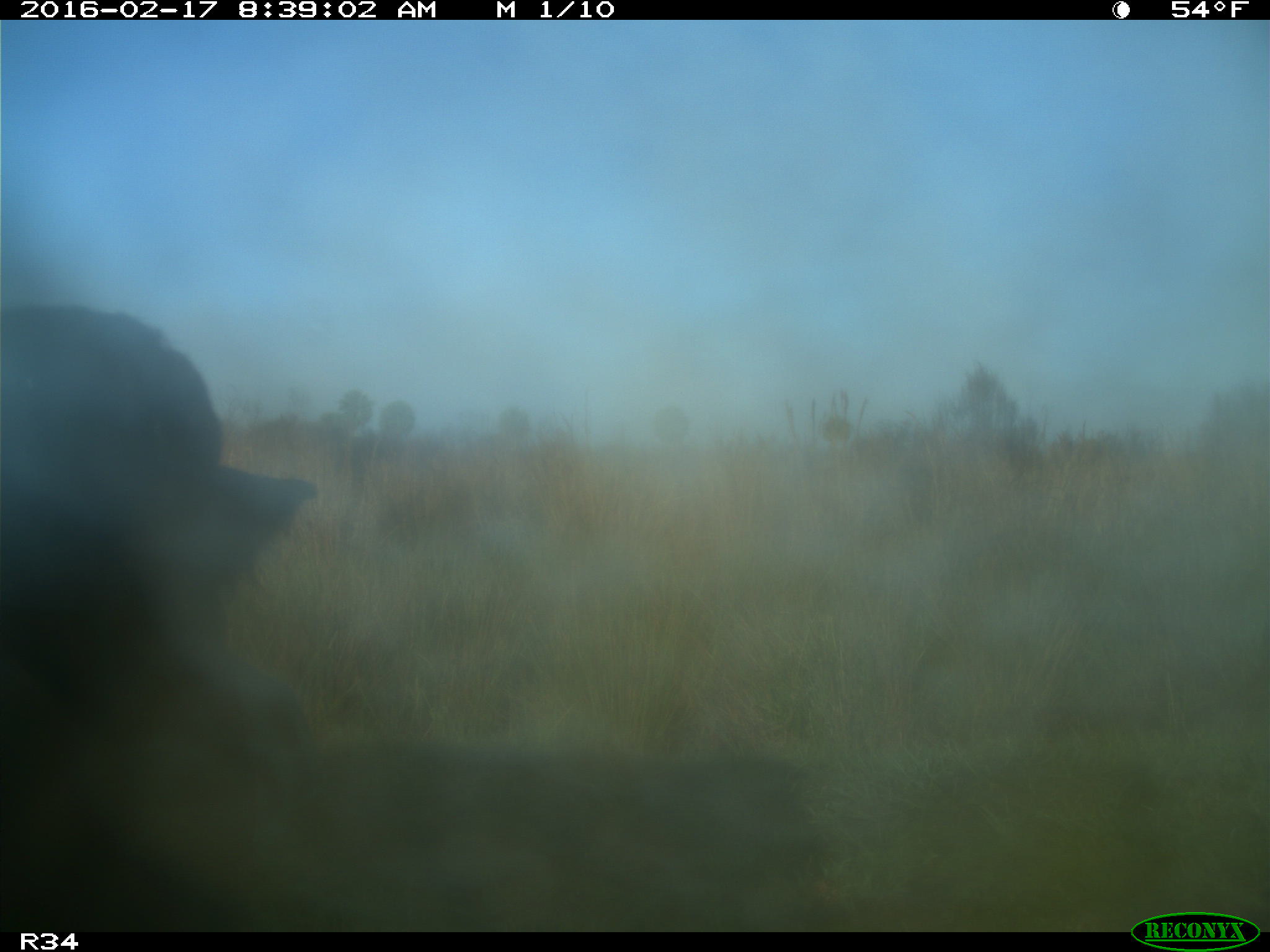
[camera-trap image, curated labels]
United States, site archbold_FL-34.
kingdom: Animalia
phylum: Chordata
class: Mammalia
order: Artiodactyla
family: Bovidae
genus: Bos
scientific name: Bos taurus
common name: domestic cow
Bos taurus (domestic cow).